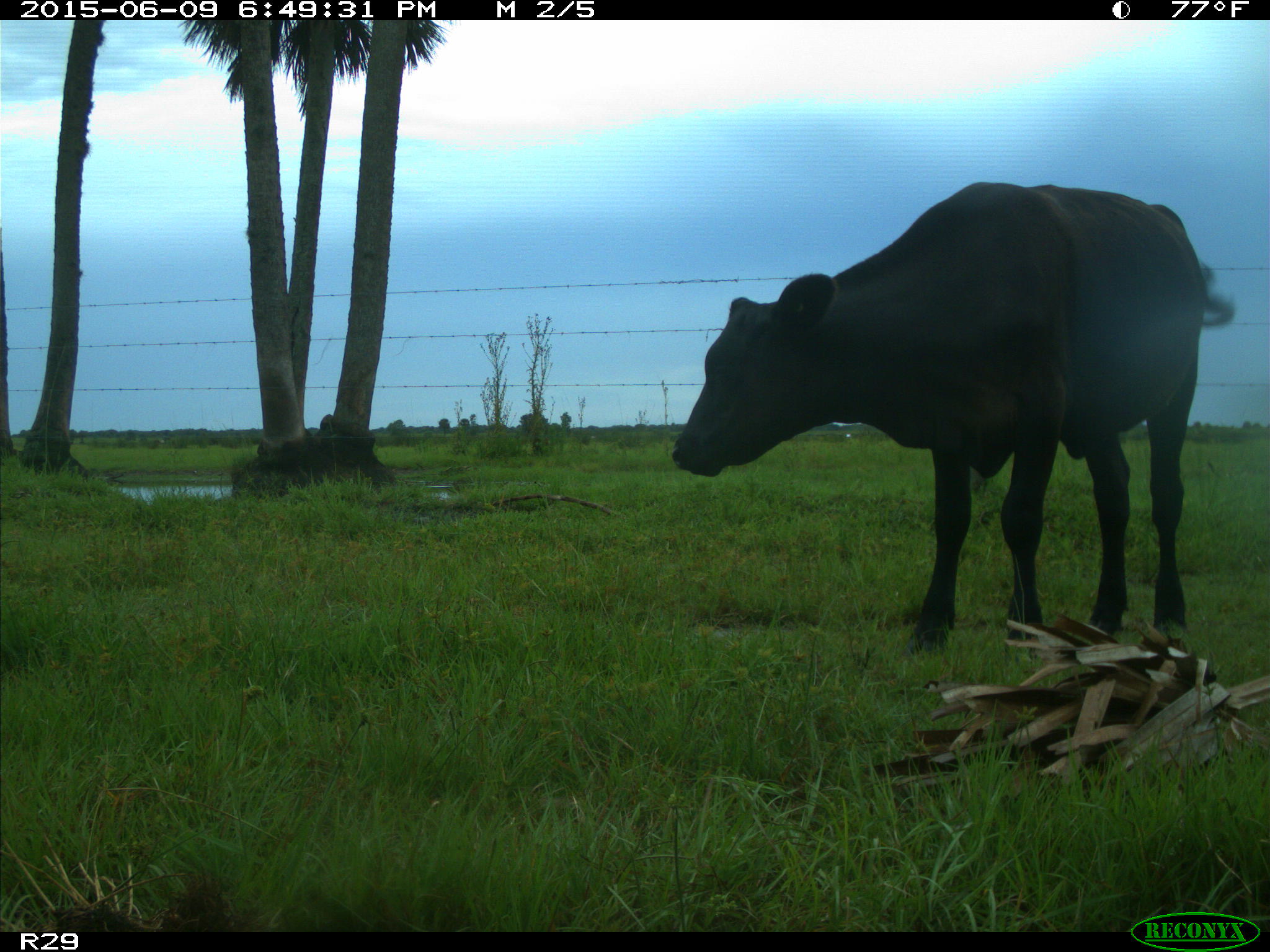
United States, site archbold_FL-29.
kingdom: Animalia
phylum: Chordata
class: Mammalia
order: Artiodactyla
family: Bovidae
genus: Bos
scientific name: Bos taurus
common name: domestic cow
Bos taurus (domestic cow).